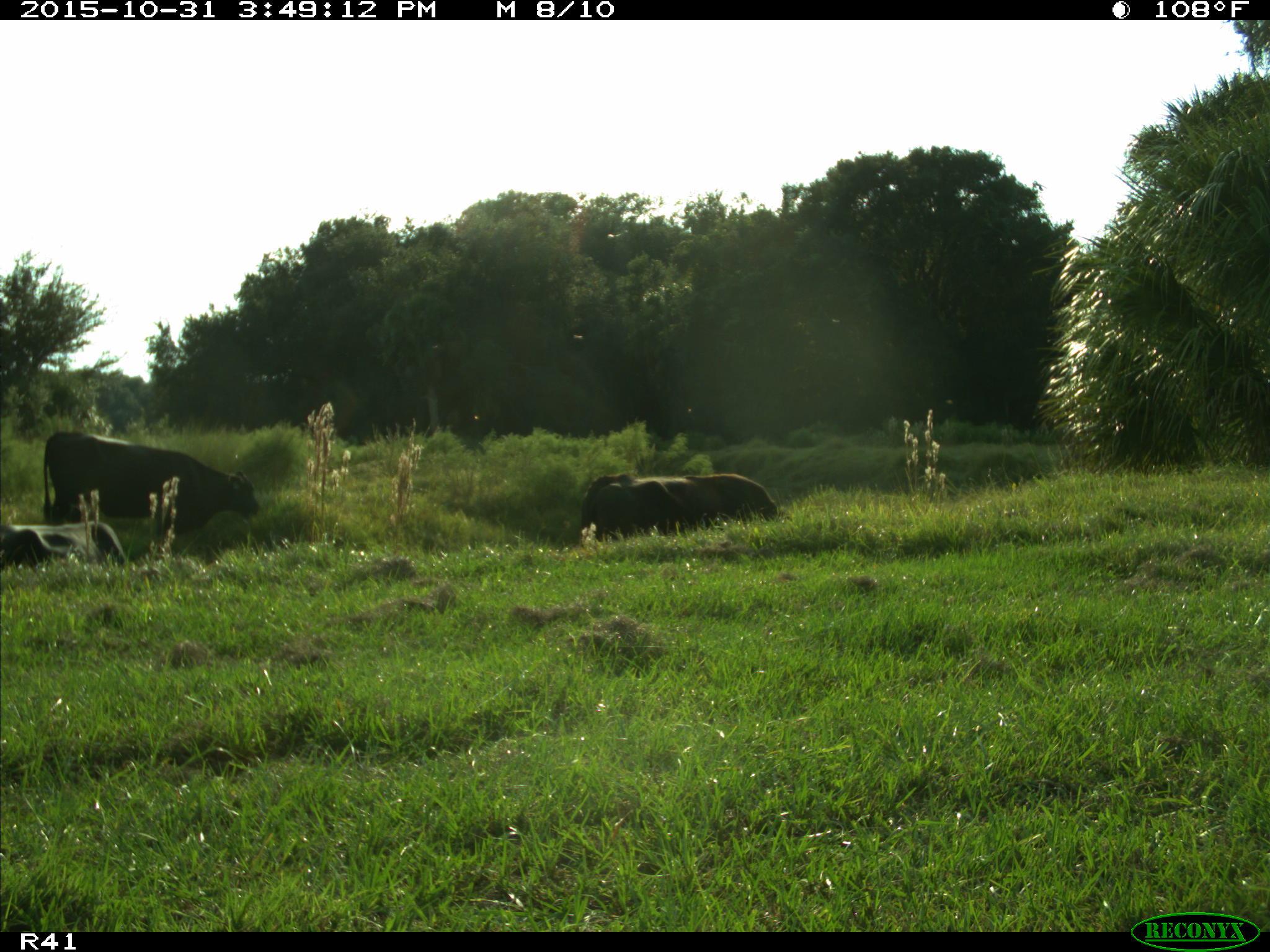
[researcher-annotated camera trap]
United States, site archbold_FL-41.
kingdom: Animalia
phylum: Chordata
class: Mammalia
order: Artiodactyla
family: Bovidae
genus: Bos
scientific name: Bos taurus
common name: domestic cow